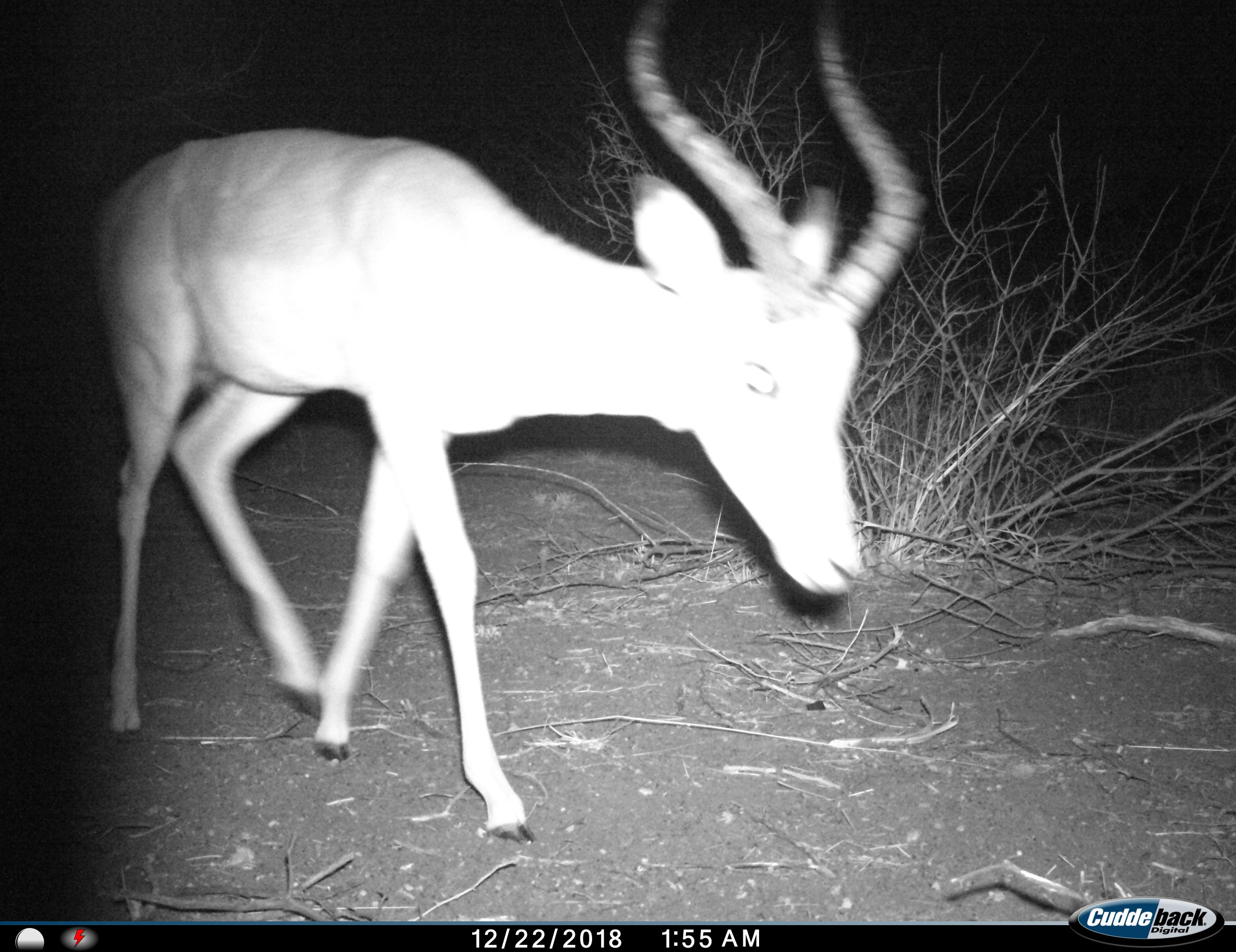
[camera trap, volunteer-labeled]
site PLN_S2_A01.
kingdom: Animalia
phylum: Chordata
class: Mammalia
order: Artiodactyla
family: Bovidae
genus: Aepyceros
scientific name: Aepyceros melampus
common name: impala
Impala (Aepyceros melampus), count 1. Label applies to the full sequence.